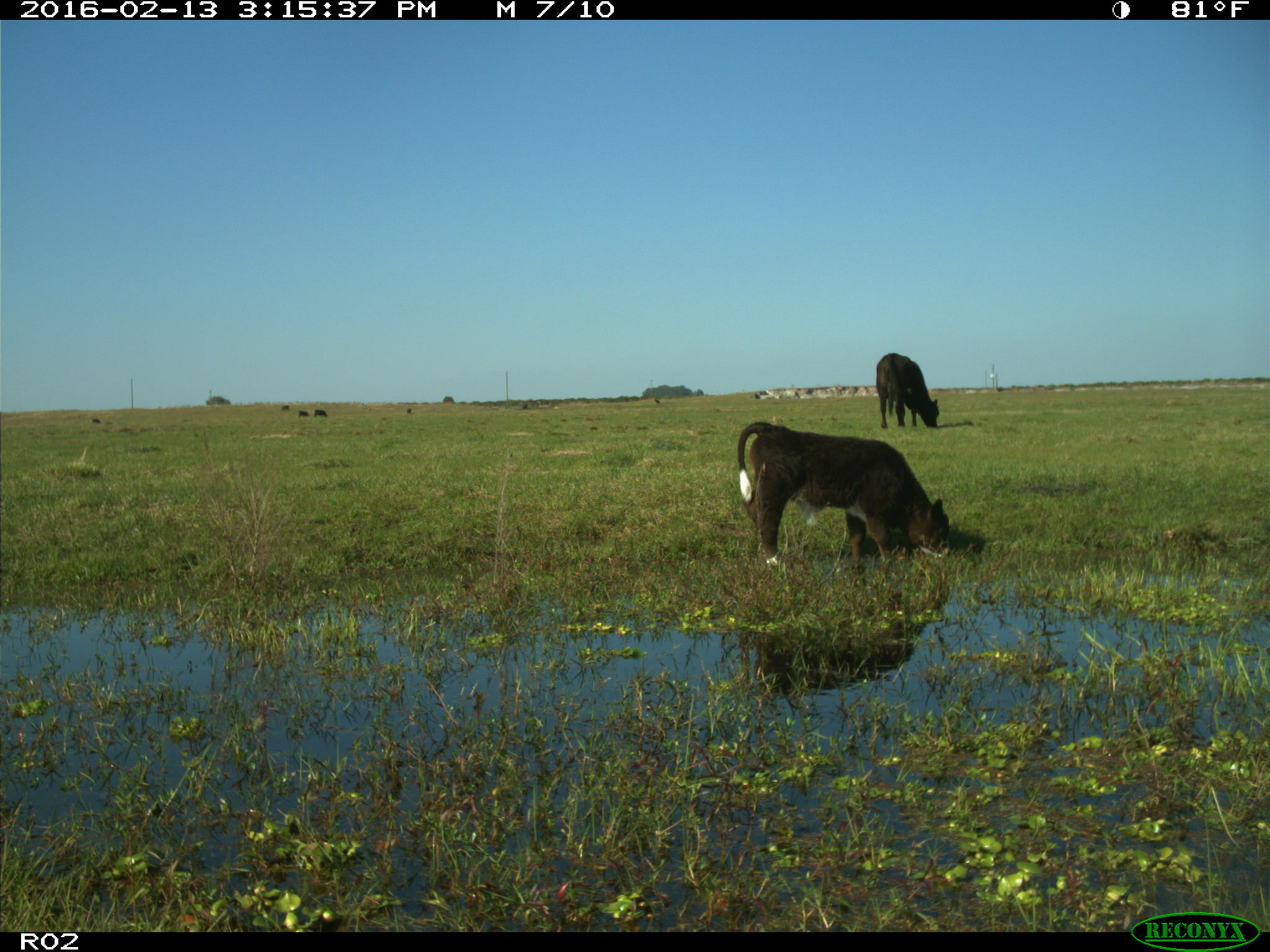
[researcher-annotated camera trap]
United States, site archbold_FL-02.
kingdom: Animalia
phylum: Chordata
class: Mammalia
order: Artiodactyla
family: Bovidae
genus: Bos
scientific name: Bos taurus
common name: domestic cow